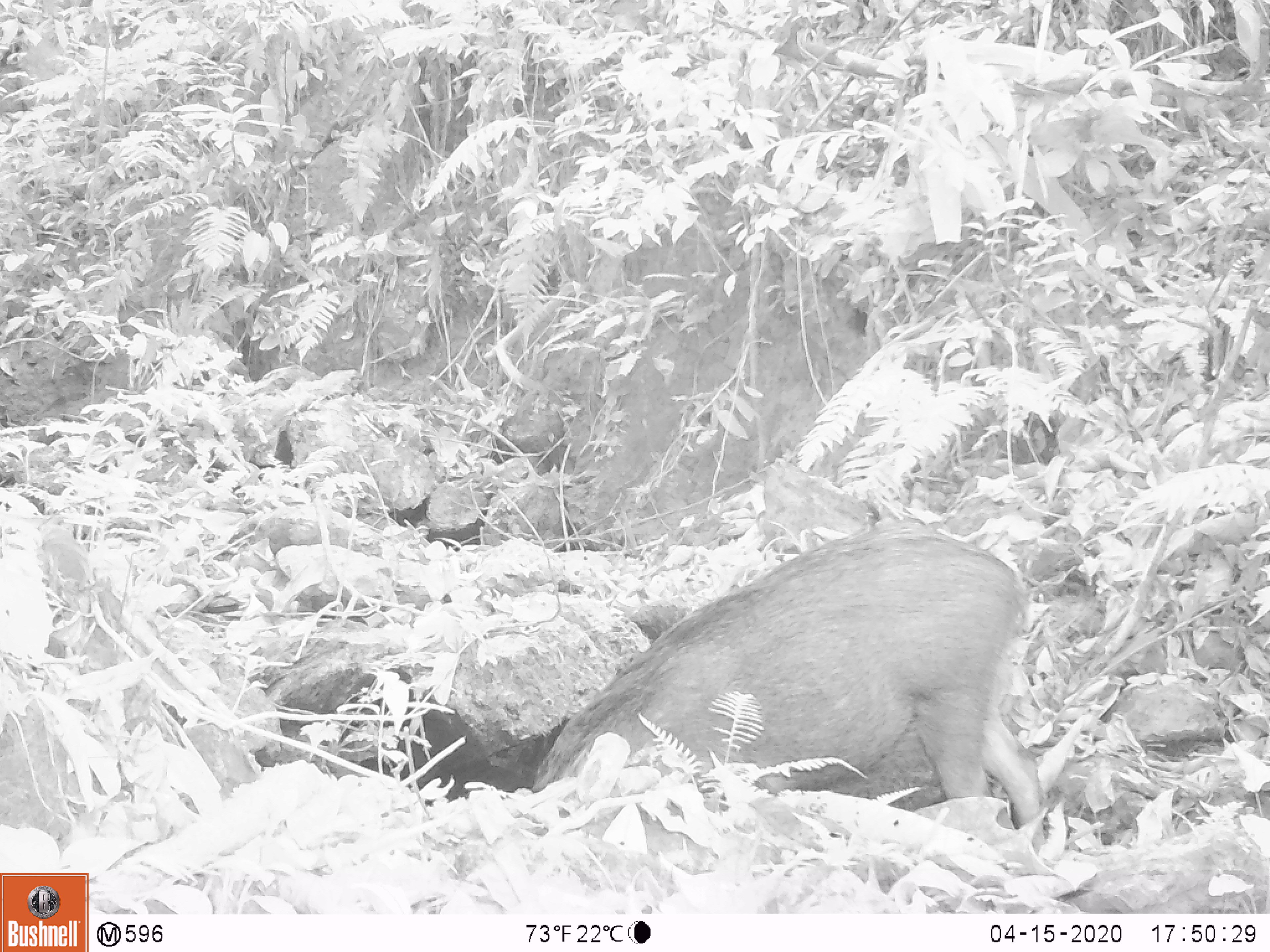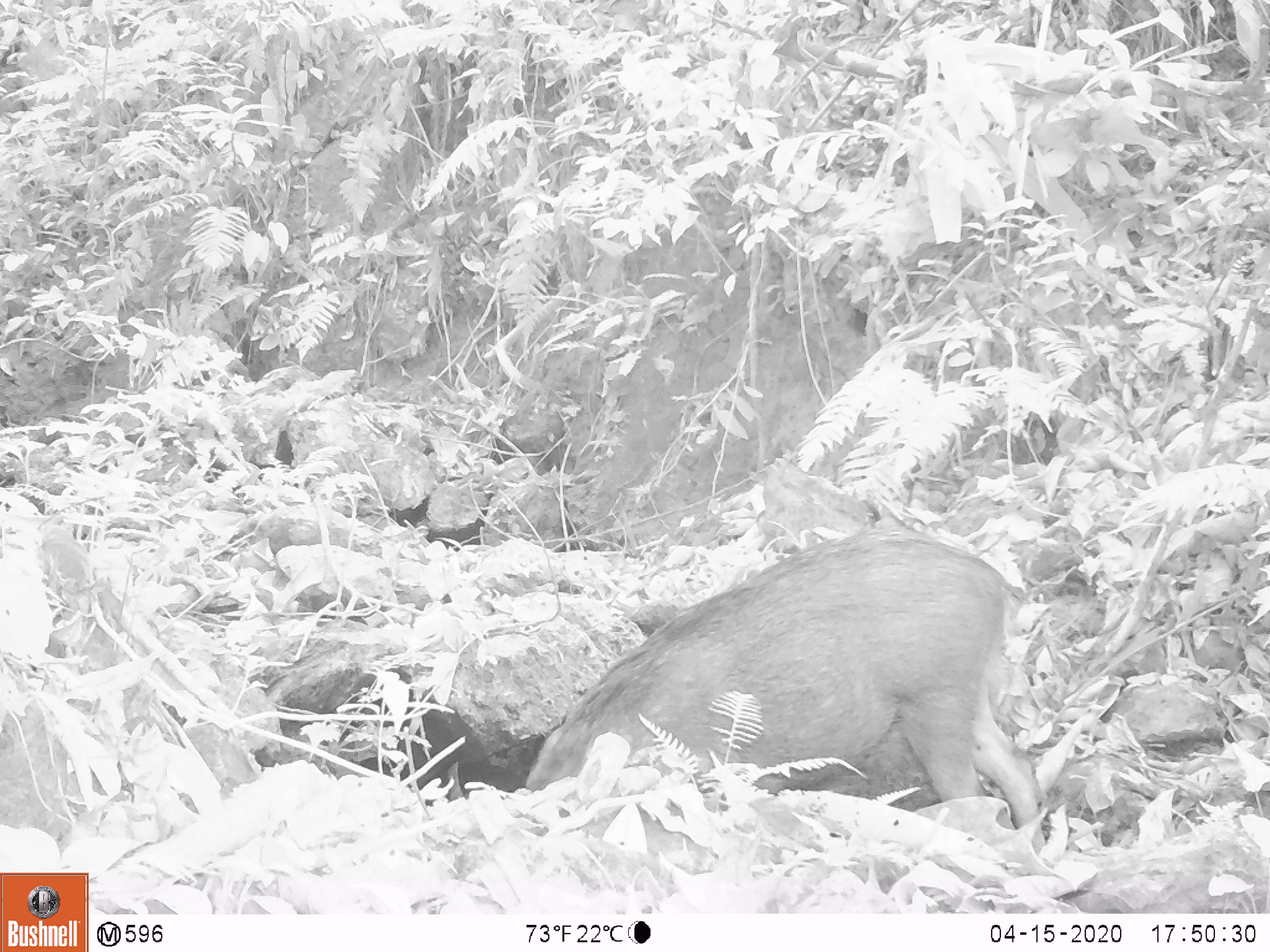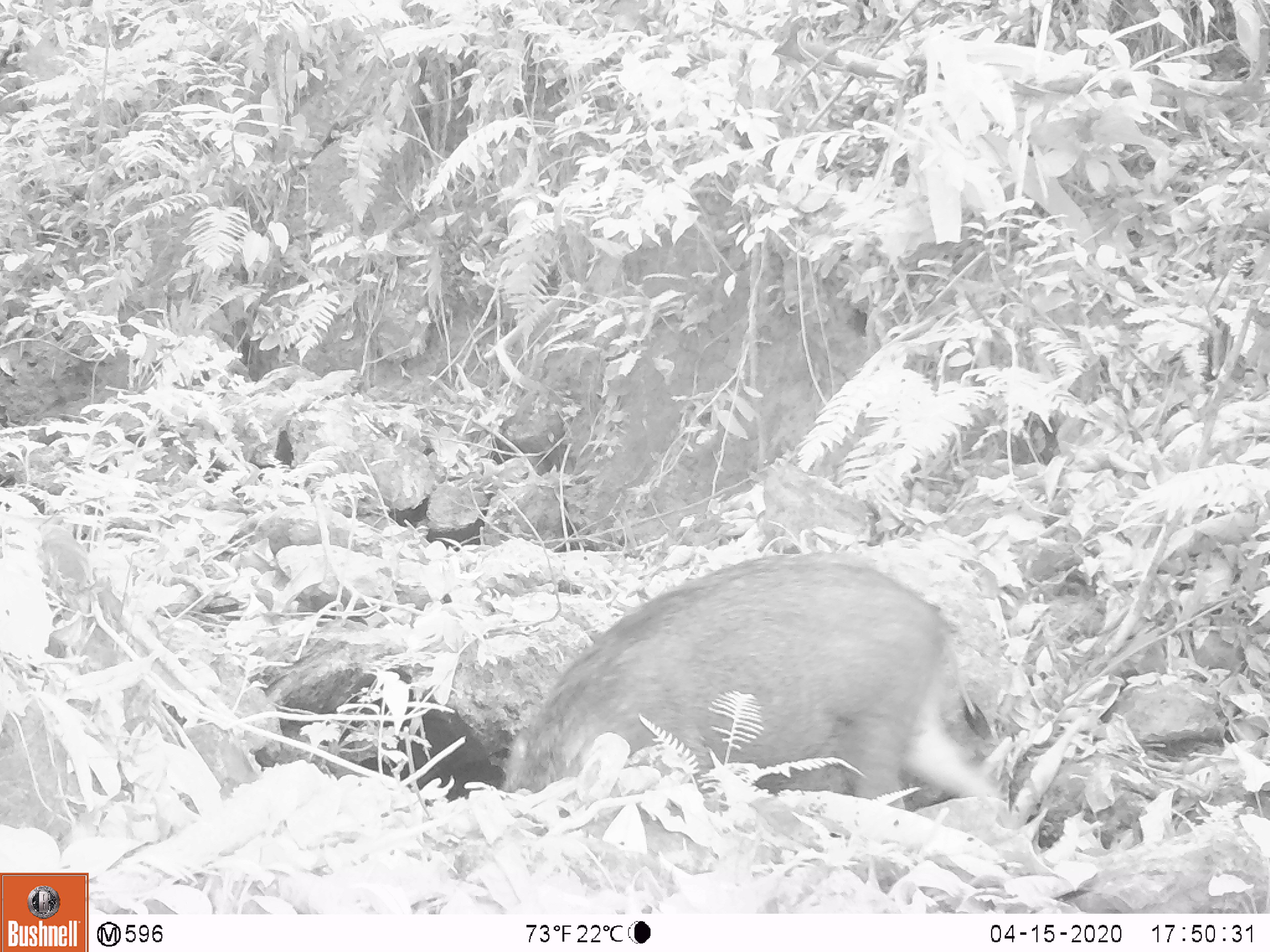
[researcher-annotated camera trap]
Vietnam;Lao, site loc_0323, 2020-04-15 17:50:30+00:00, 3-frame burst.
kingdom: Animalia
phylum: Chordata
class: Mammalia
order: Artiodactyla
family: Suidae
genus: Sus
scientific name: Sus scrofa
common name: eurasian wild pig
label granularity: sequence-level